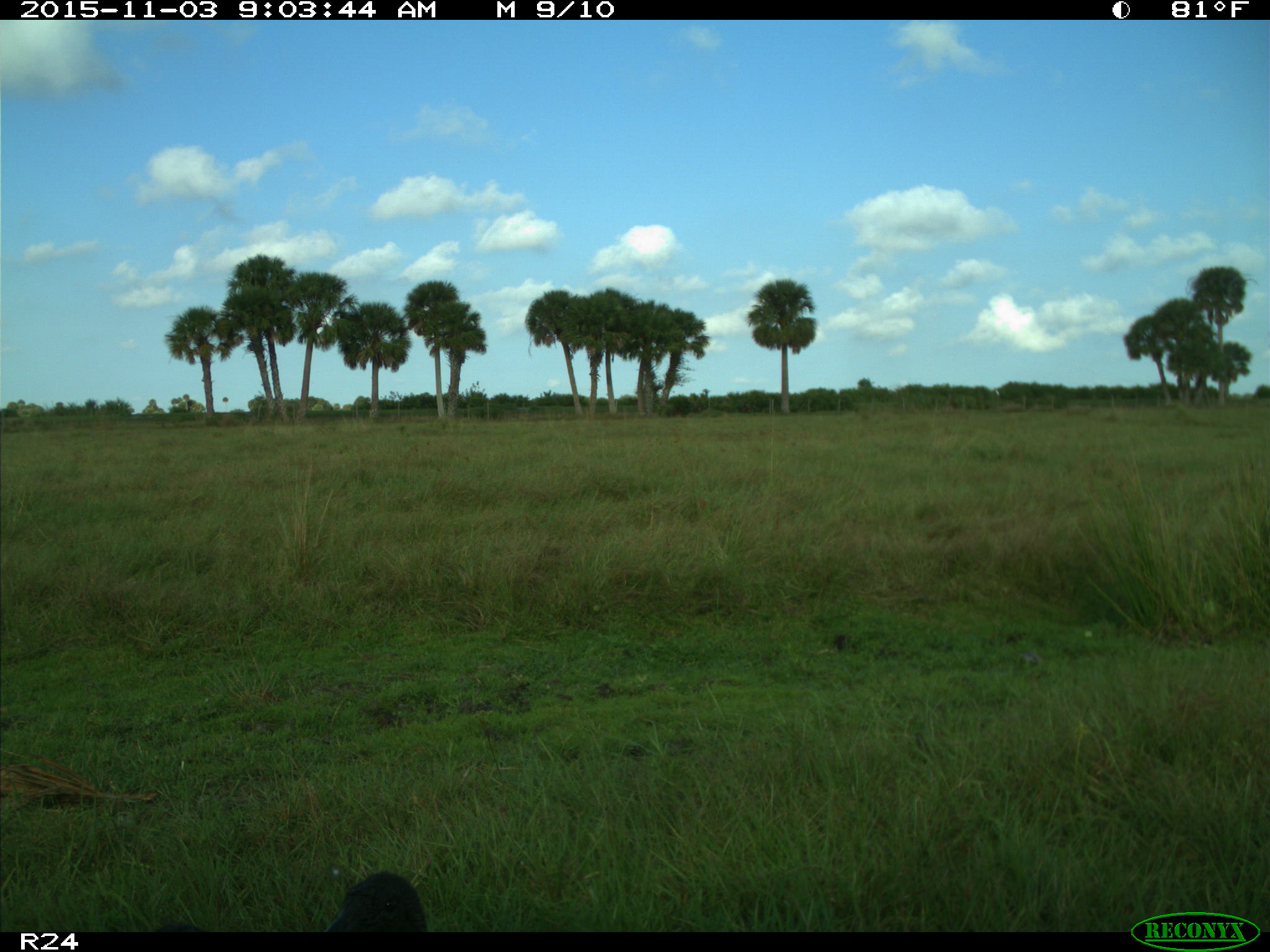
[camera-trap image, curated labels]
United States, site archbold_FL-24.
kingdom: Animalia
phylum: Chordata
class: Aves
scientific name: Aves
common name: birds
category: unidentified bird